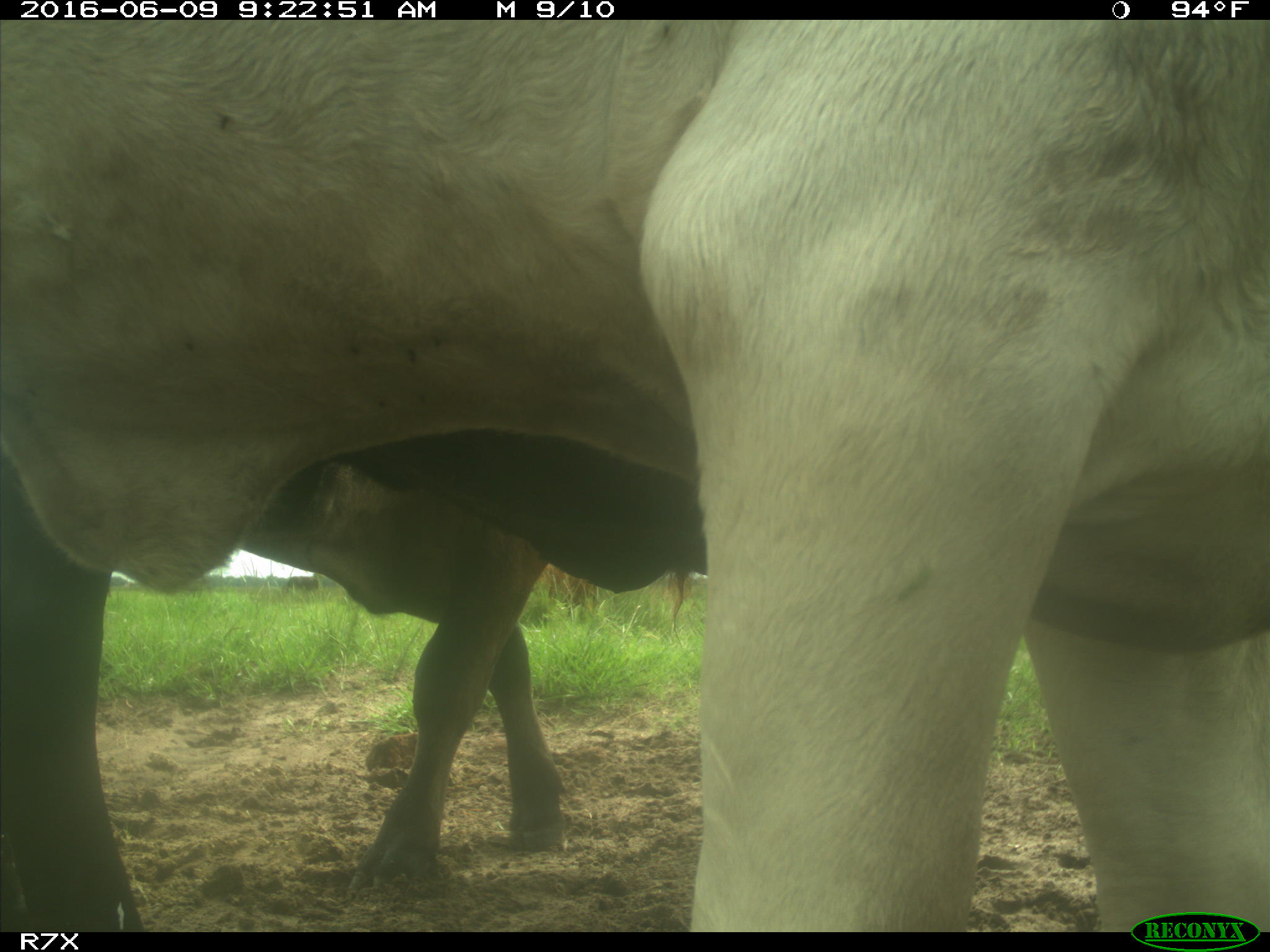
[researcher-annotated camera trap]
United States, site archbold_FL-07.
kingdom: Animalia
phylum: Chordata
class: Mammalia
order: Artiodactyla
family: Bovidae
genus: Bos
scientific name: Bos taurus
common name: domestic cow